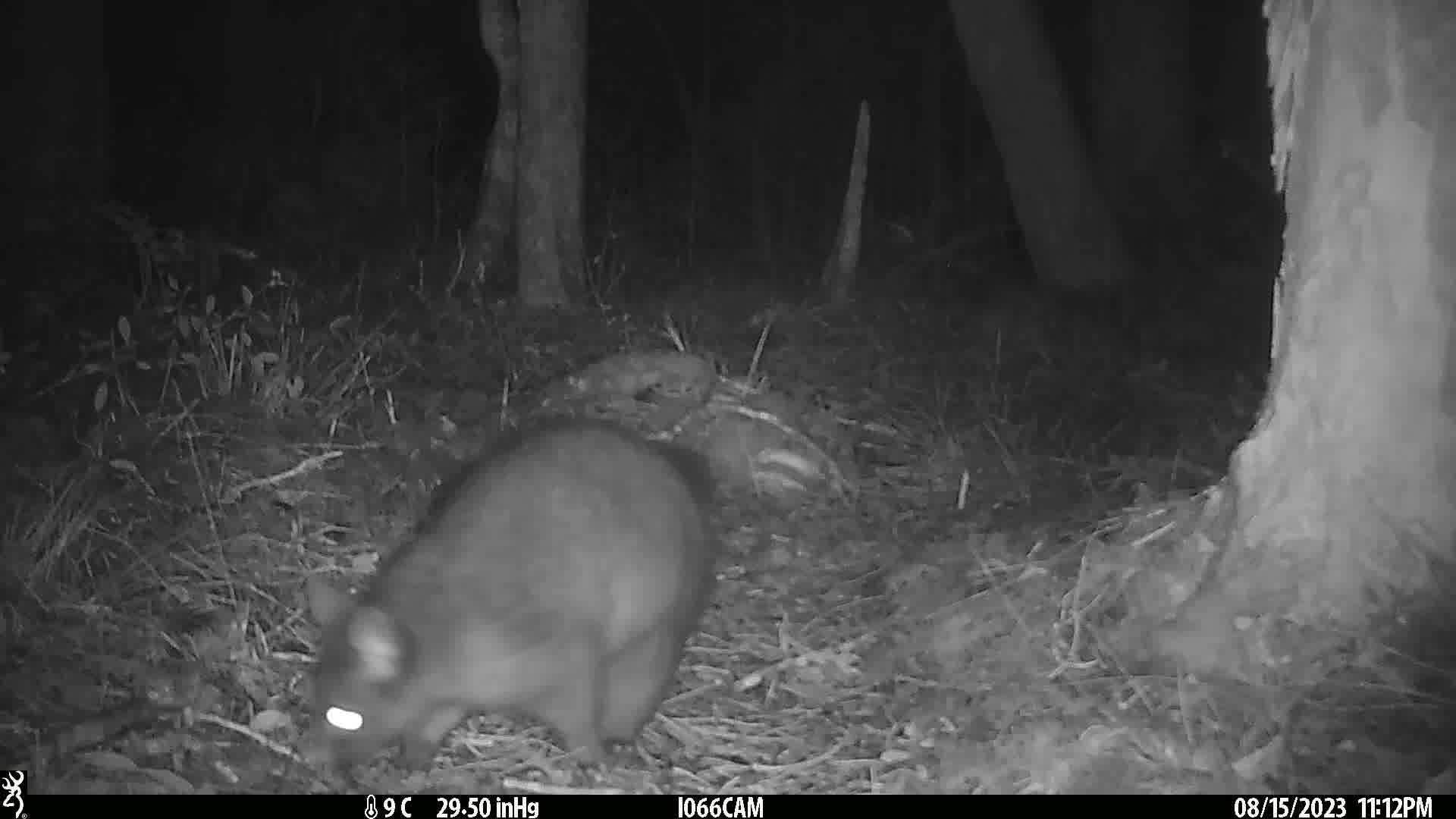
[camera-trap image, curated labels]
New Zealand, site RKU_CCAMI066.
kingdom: Animalia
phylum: Chordata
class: Mammalia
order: Diprotodontia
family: Phalangeridae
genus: Trichosurus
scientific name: Trichosurus vulpecula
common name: common brushtail possum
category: possum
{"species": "possum (common brushtail possum) (Trichosurus vulpecula)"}